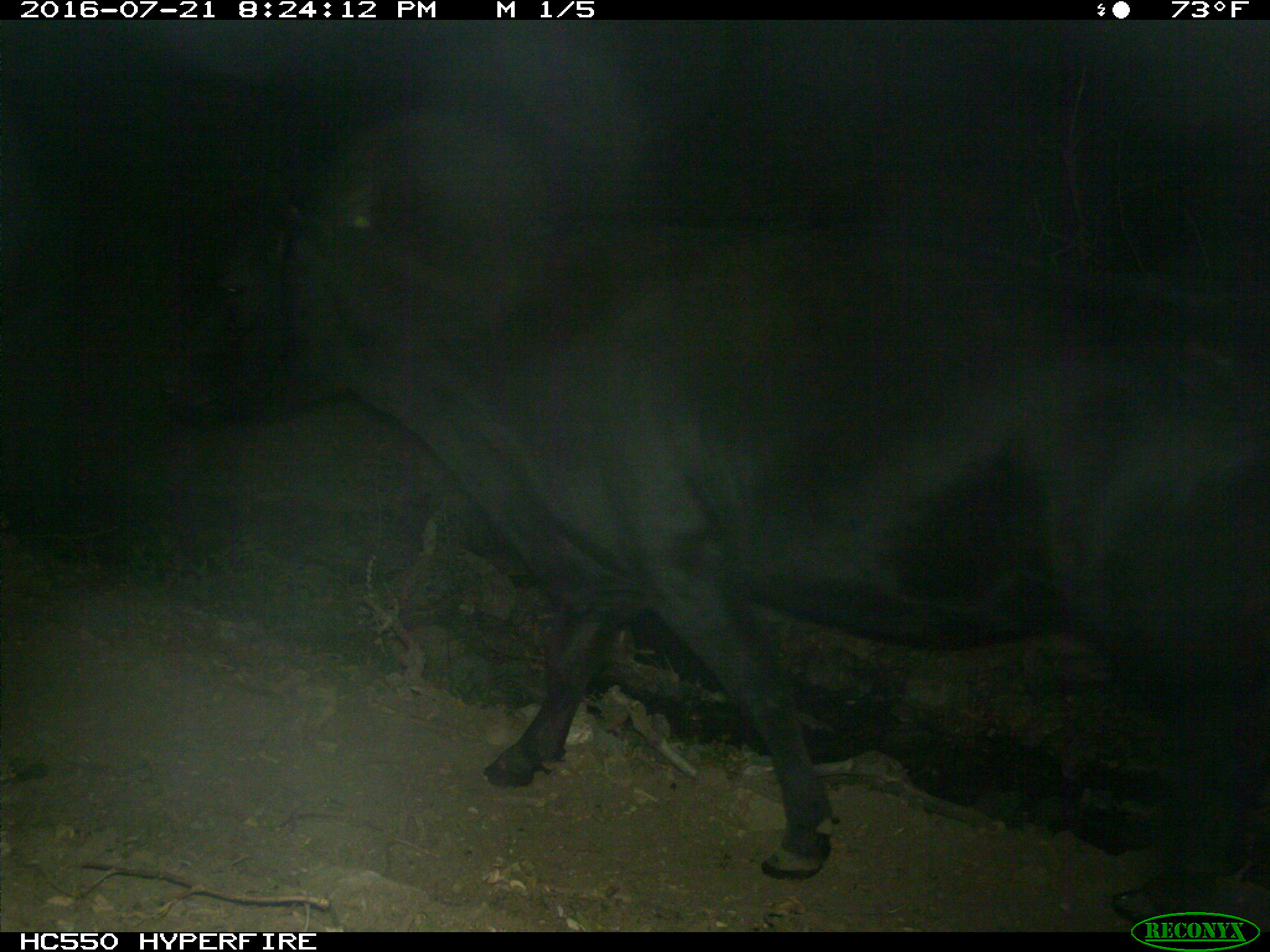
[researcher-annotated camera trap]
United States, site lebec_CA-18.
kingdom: Animalia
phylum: Chordata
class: Mammalia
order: Artiodactyla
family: Bovidae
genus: Bos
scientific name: Bos taurus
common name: domestic cow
Bos taurus (domestic cow).